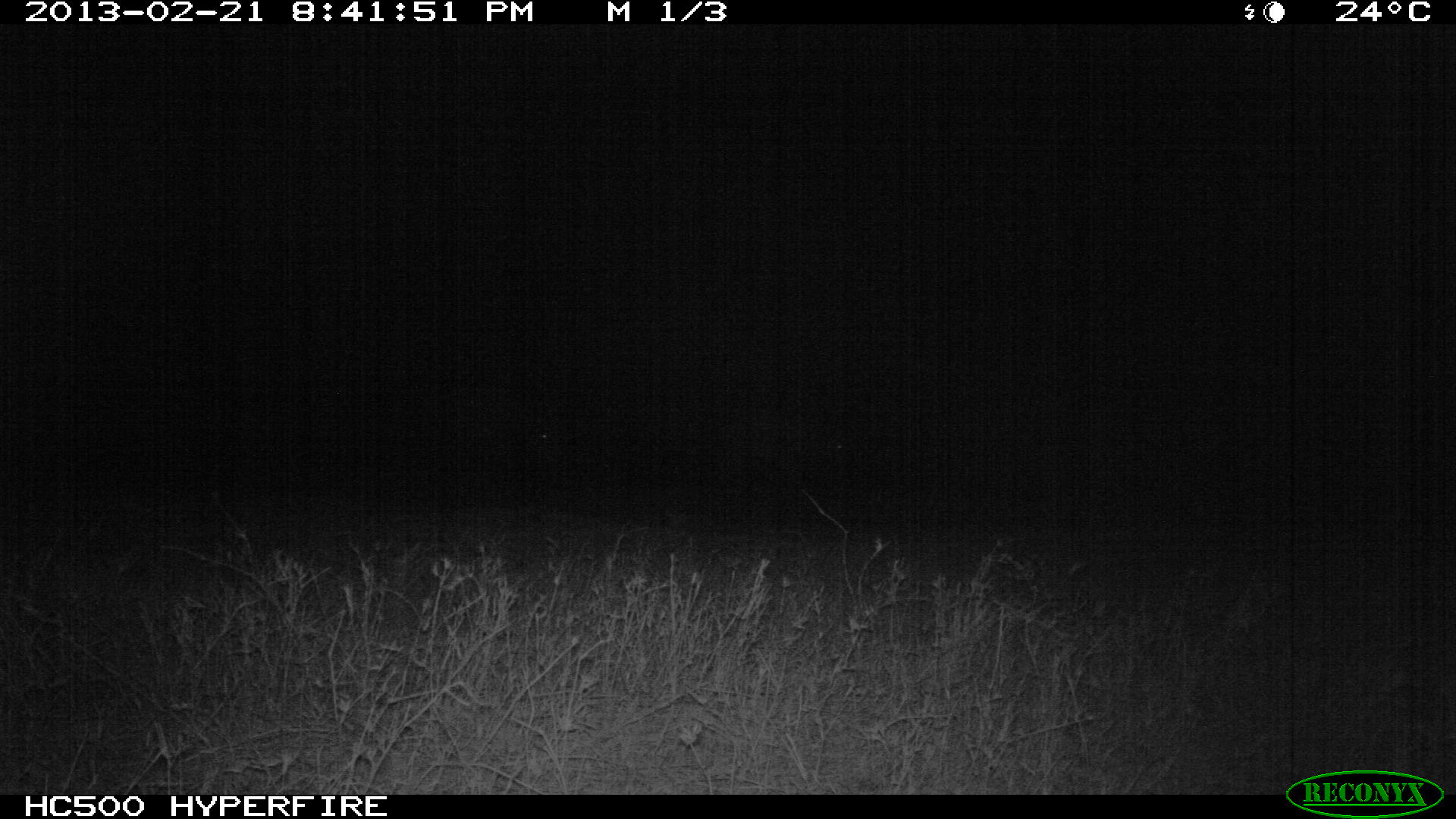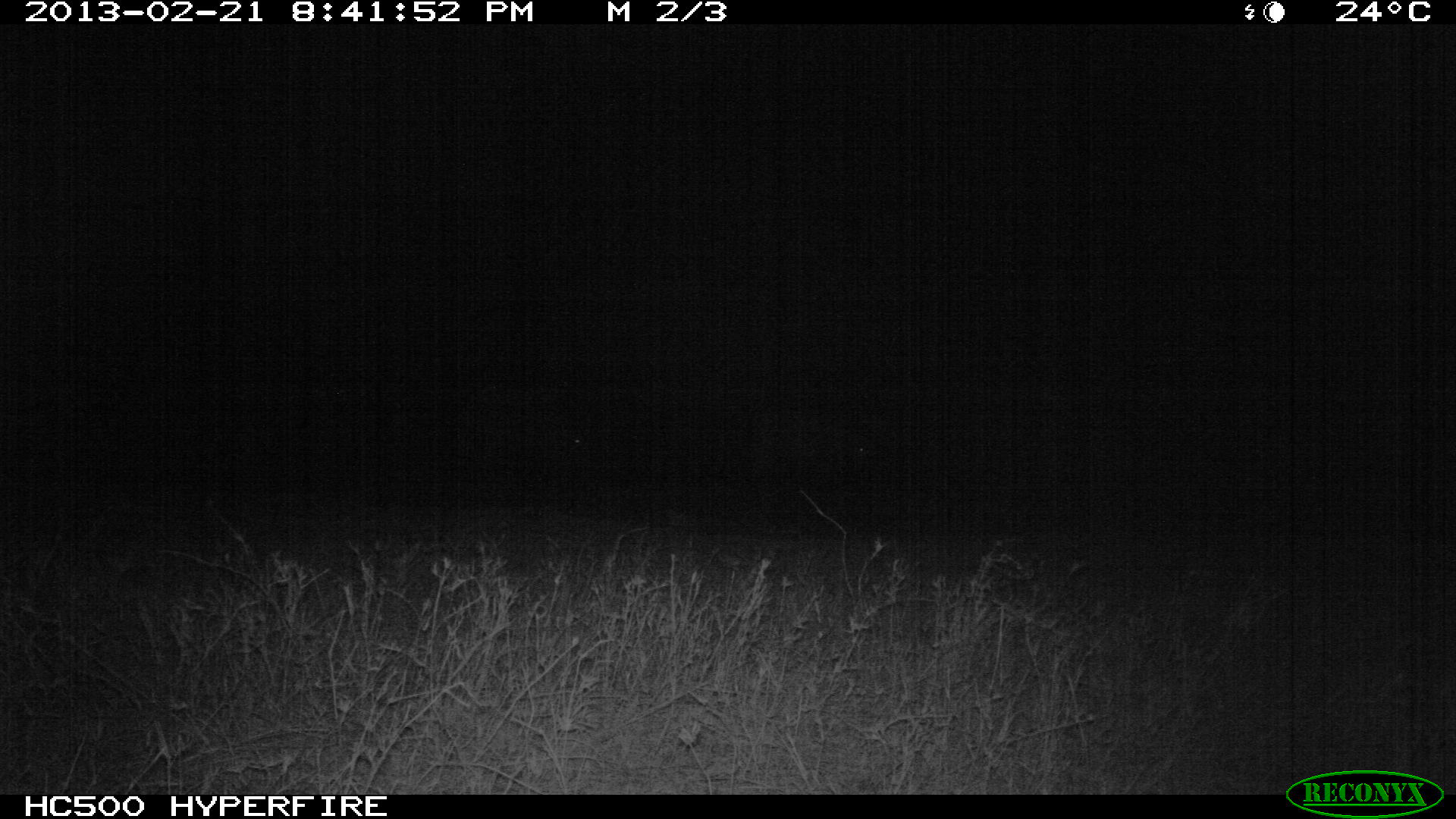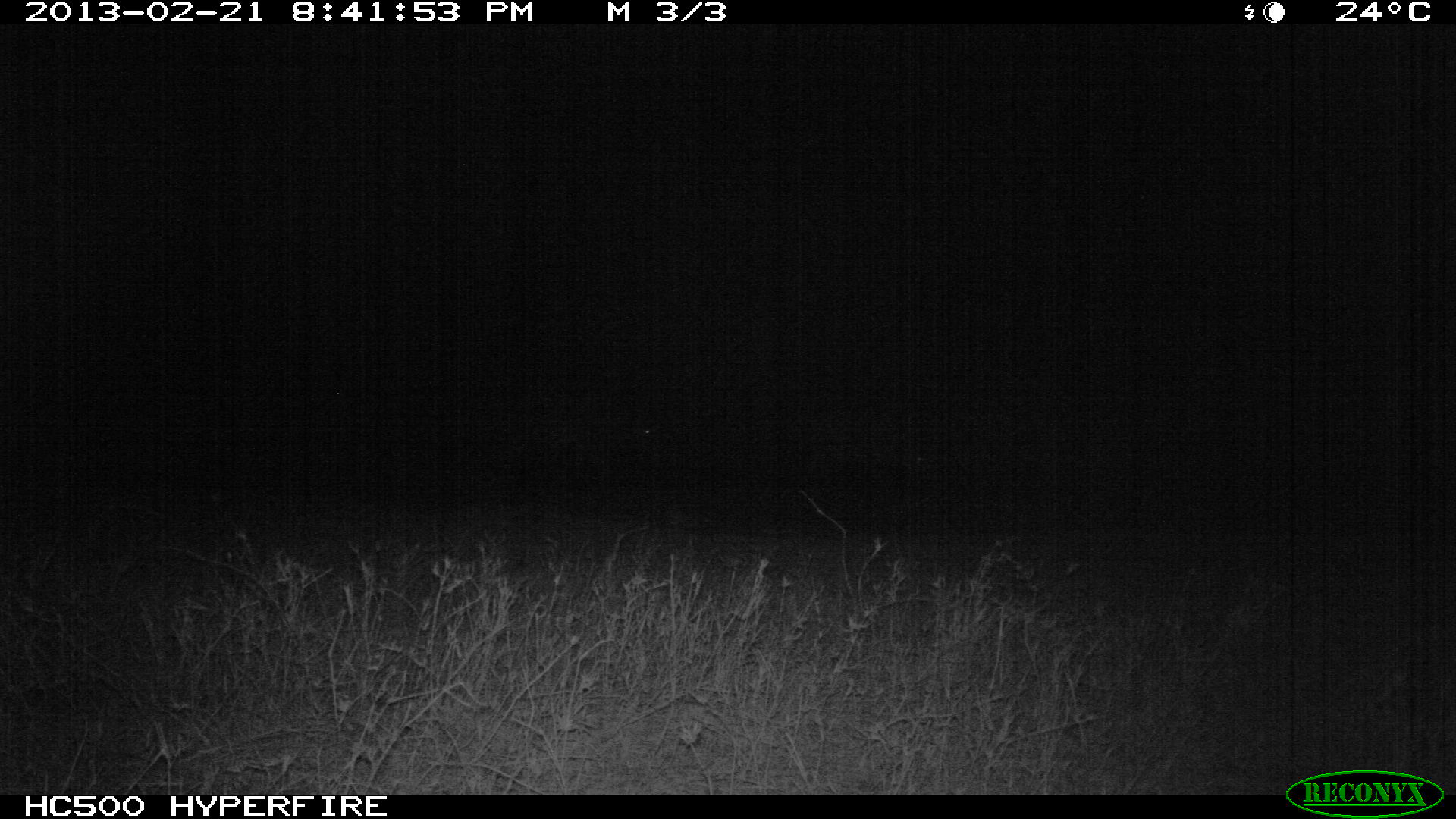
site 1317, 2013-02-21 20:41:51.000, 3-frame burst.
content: unidentified animal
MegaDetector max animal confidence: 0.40